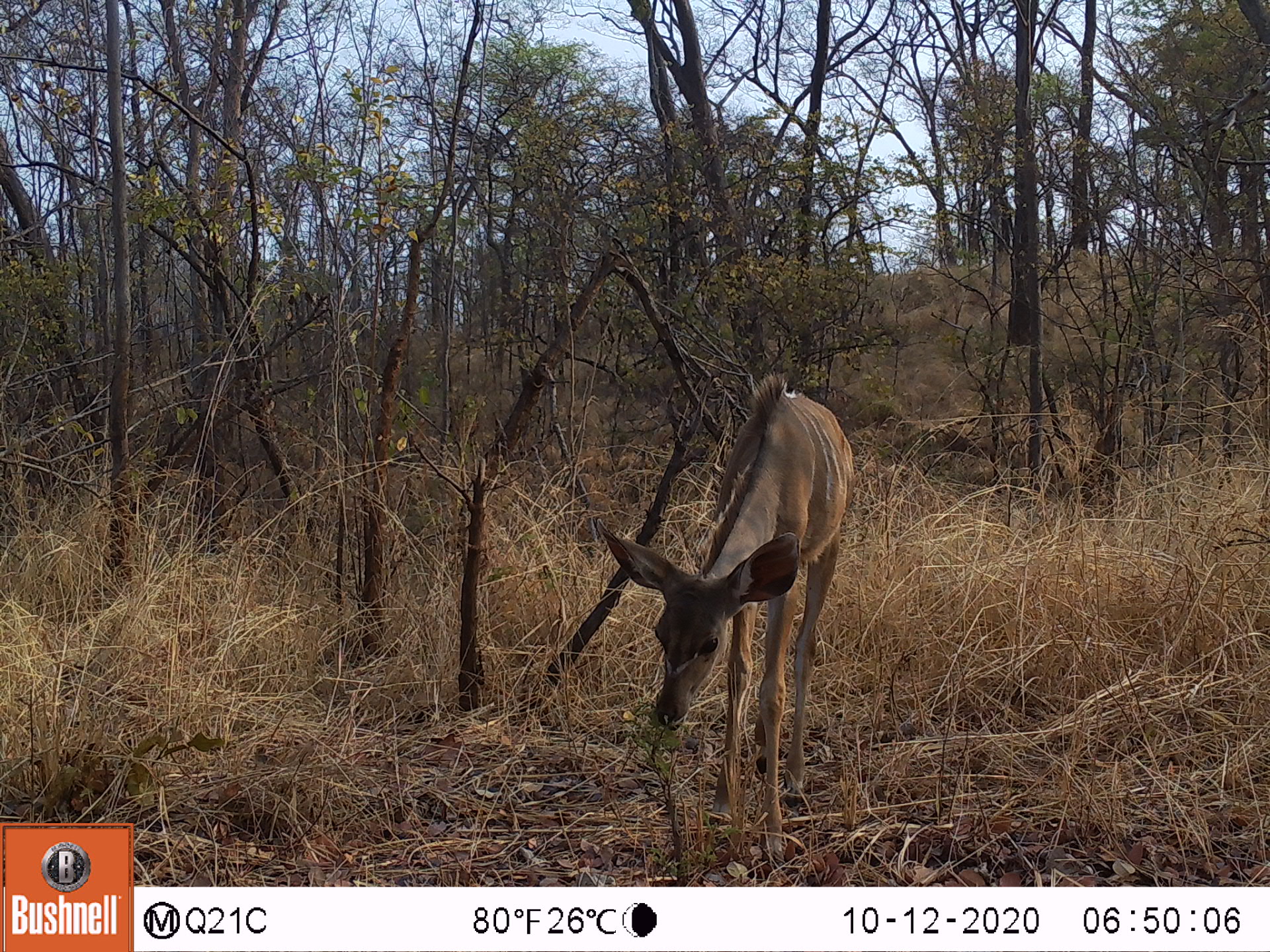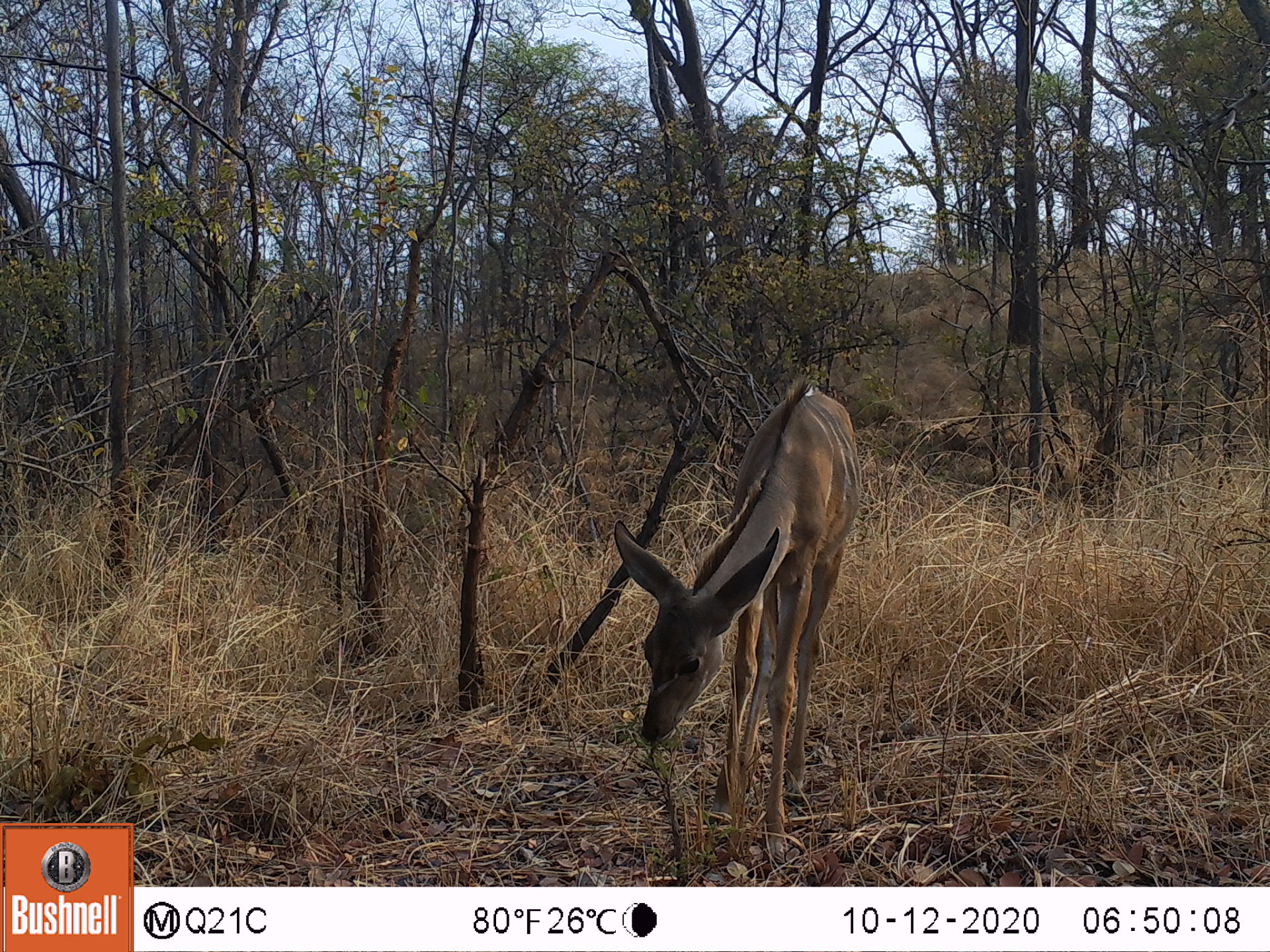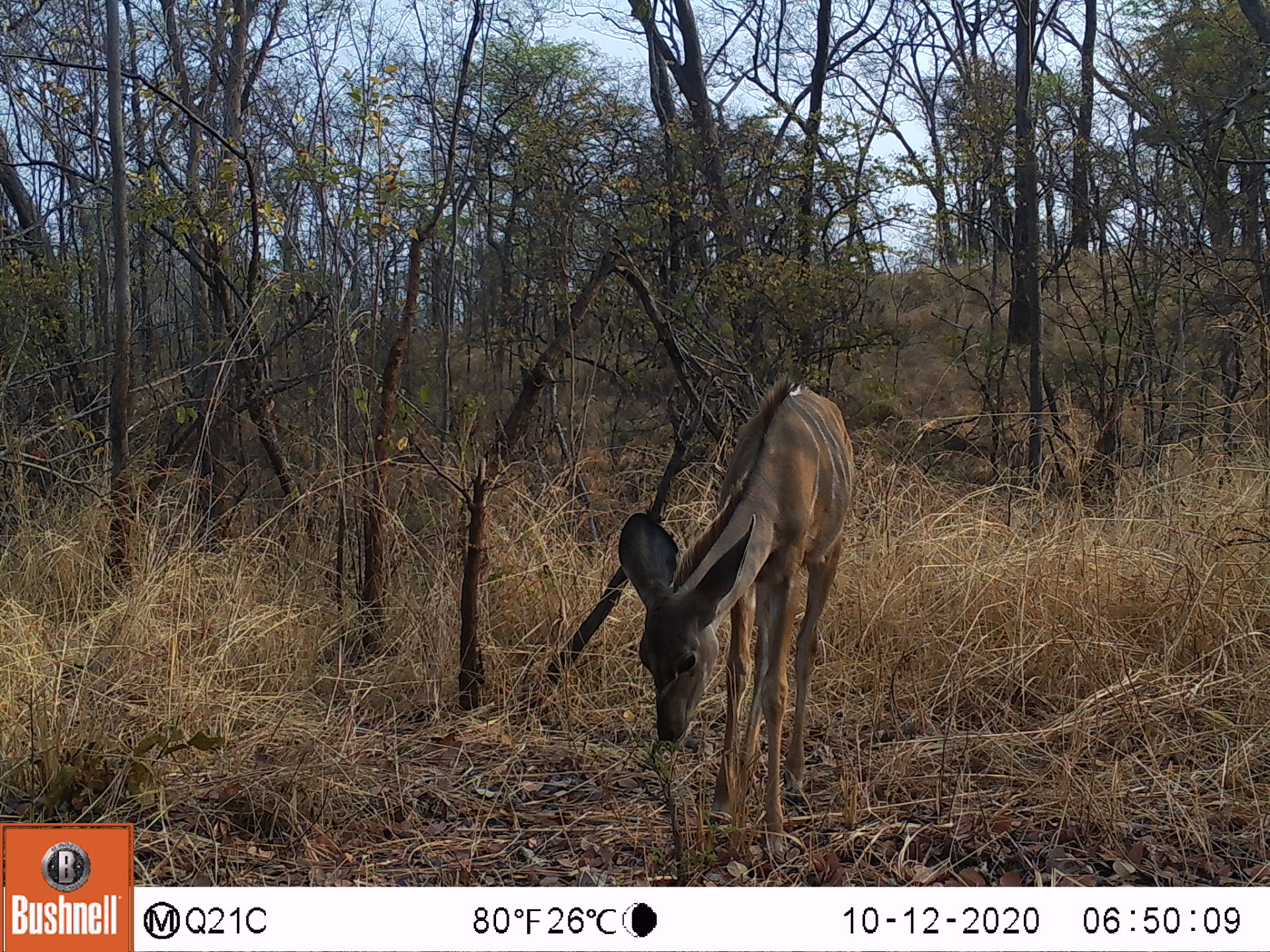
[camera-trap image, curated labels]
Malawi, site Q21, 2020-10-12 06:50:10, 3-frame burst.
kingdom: Animalia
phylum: Chordata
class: Mammalia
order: Artiodactyla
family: Bovidae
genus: Tragelaphus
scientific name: Tragelaphus strepsiceros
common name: greater kudu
Greater kudu (Tragelaphus strepsiceros), count 1.